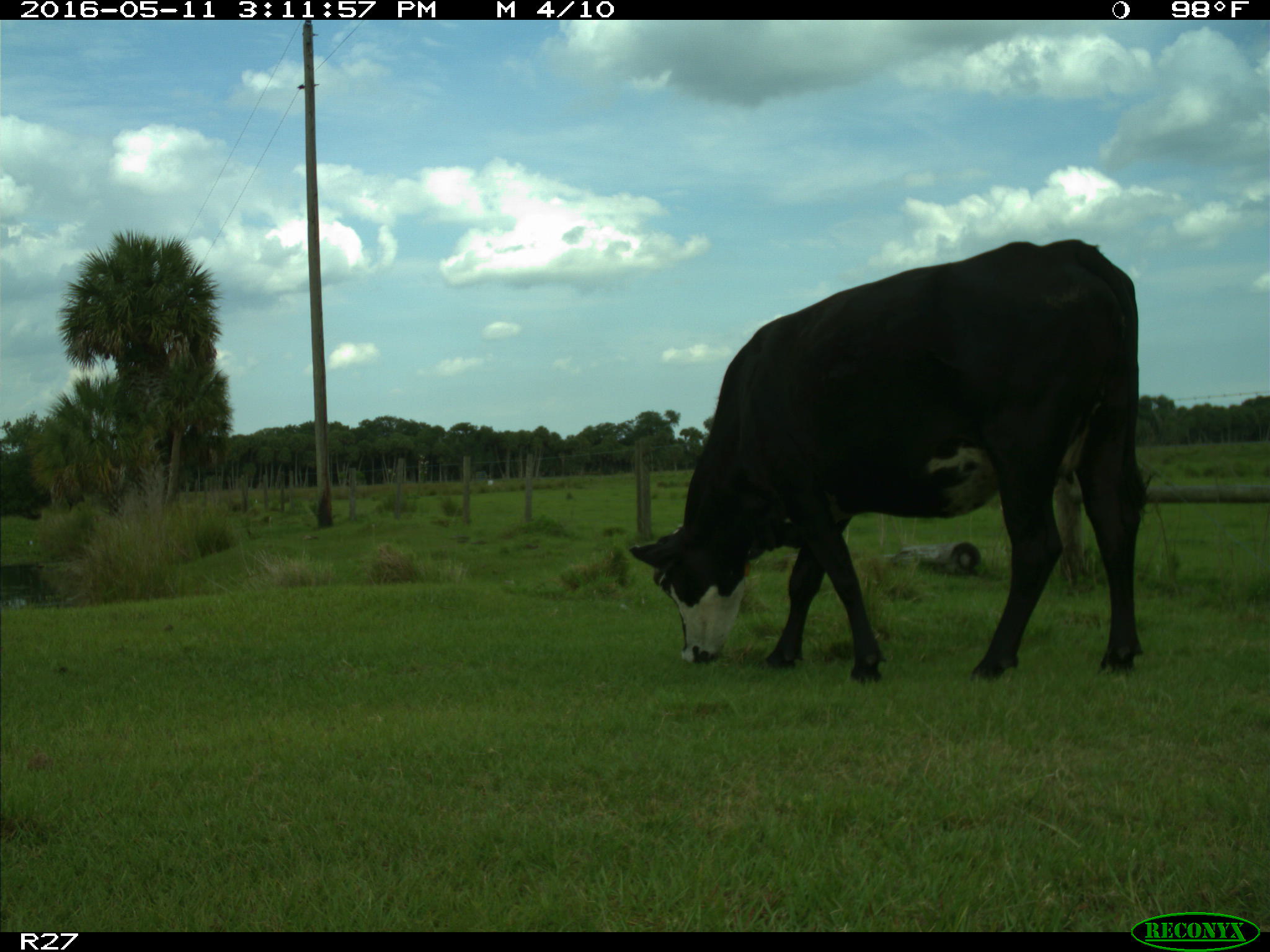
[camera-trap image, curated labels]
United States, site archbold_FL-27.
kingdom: Animalia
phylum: Chordata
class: Mammalia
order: Artiodactyla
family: Bovidae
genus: Bos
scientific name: Bos taurus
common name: domestic cow